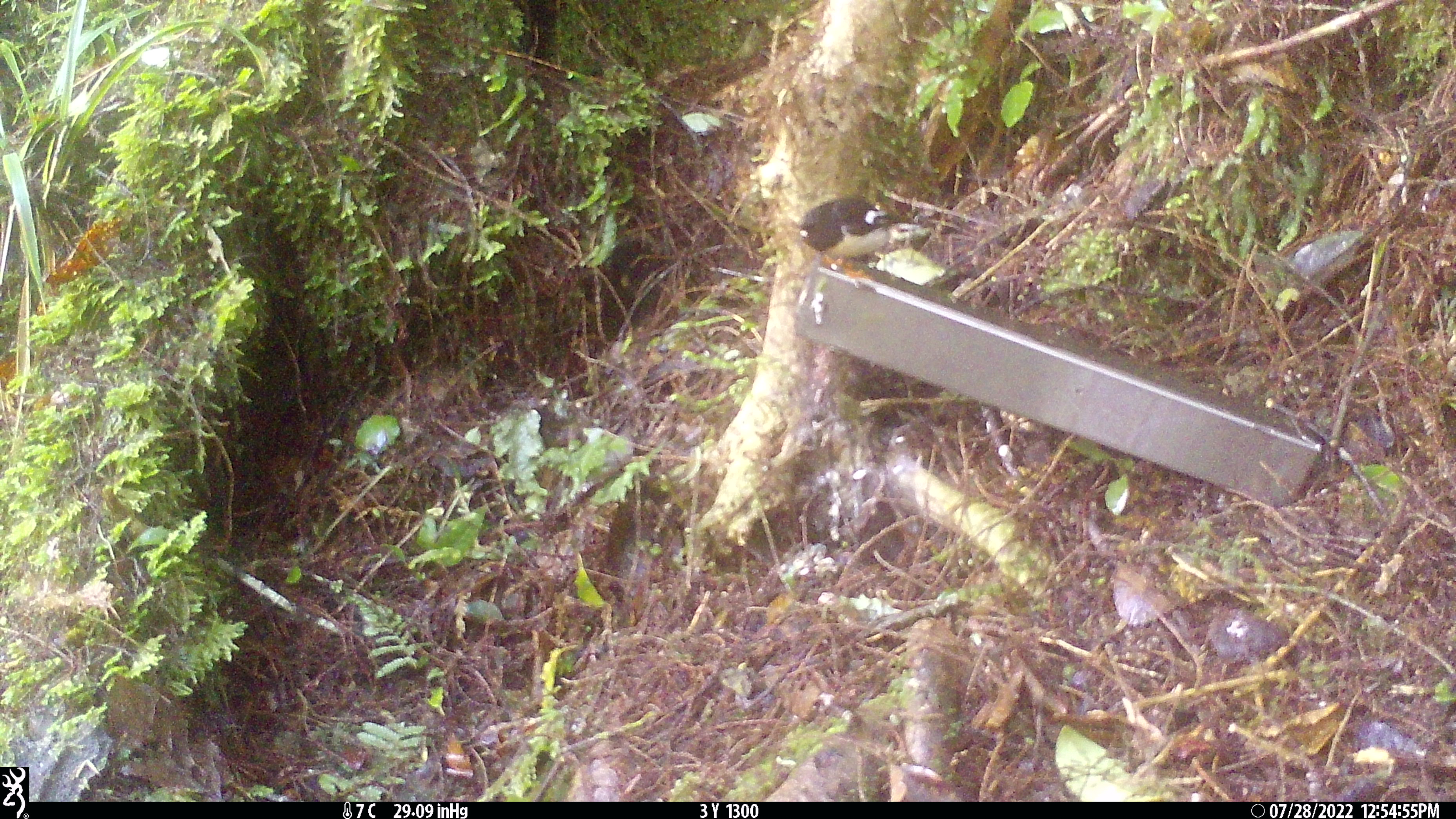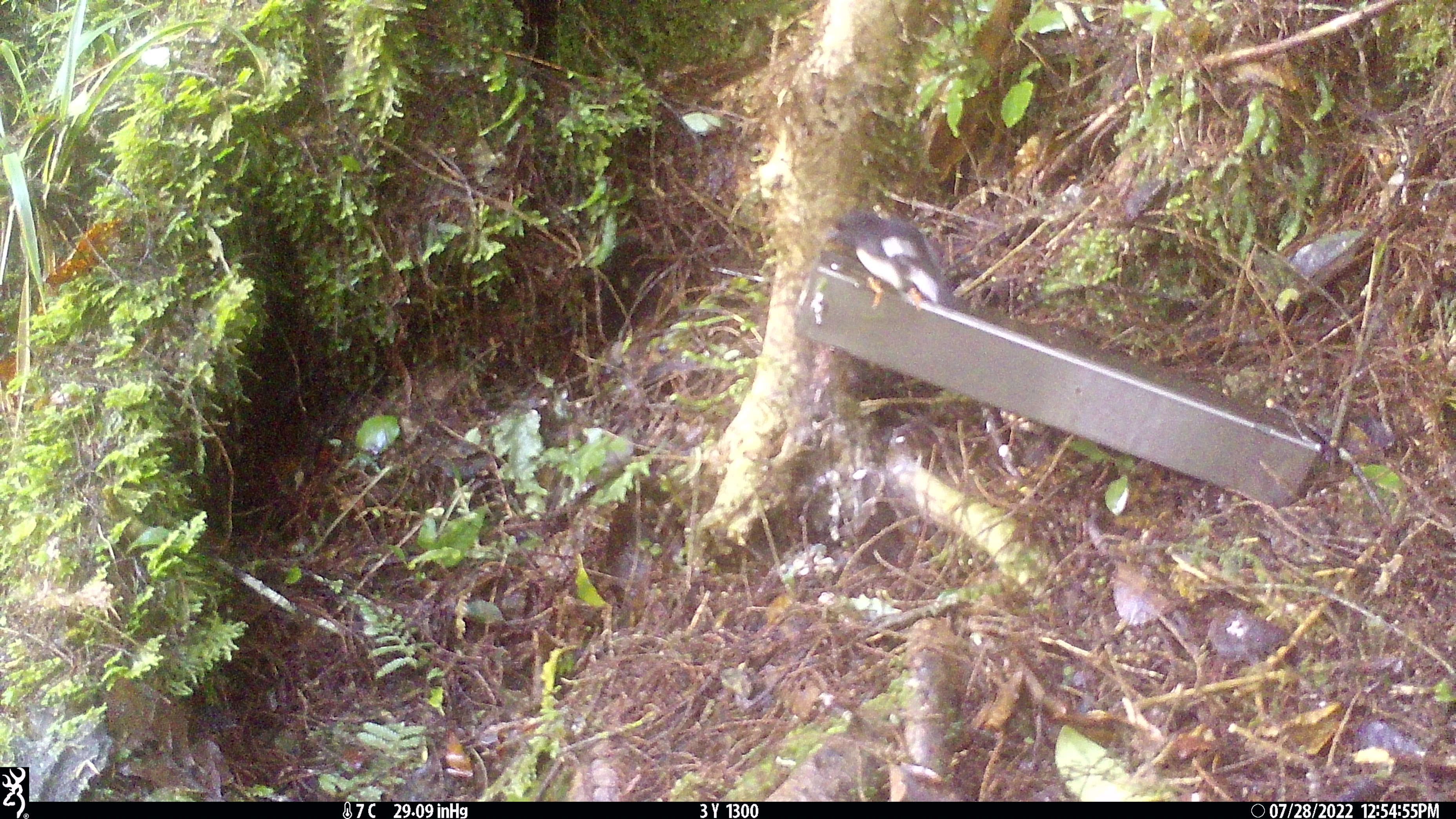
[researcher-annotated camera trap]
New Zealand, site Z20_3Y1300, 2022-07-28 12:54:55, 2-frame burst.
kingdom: Animalia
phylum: Chordata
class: Aves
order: Passeriformes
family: Petroicidae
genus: Petroica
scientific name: Petroica macrocephala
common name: tomtit